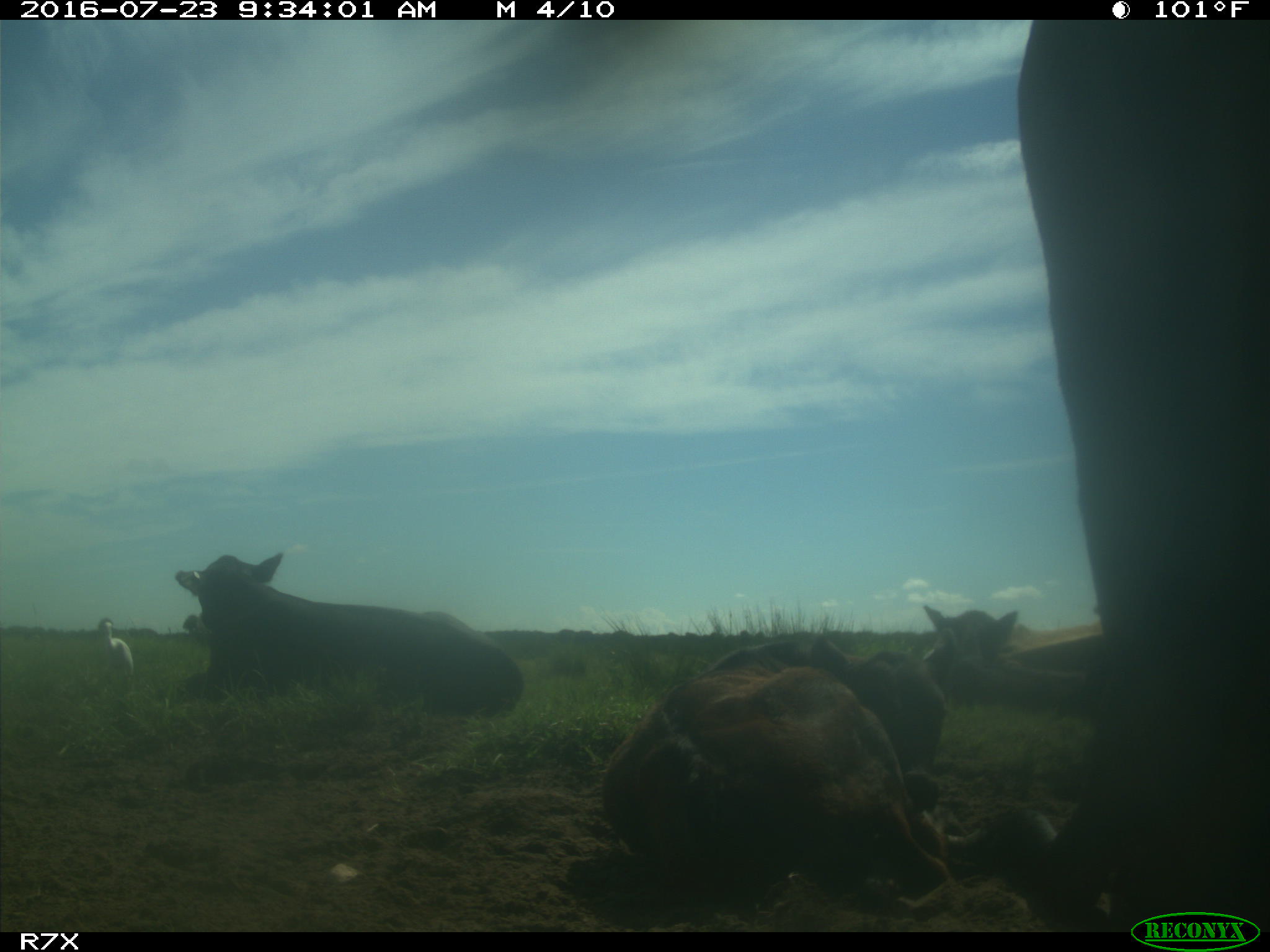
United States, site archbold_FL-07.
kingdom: Animalia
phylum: Chordata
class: Mammalia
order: Artiodactyla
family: Bovidae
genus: Bos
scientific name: Bos taurus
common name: domestic cow